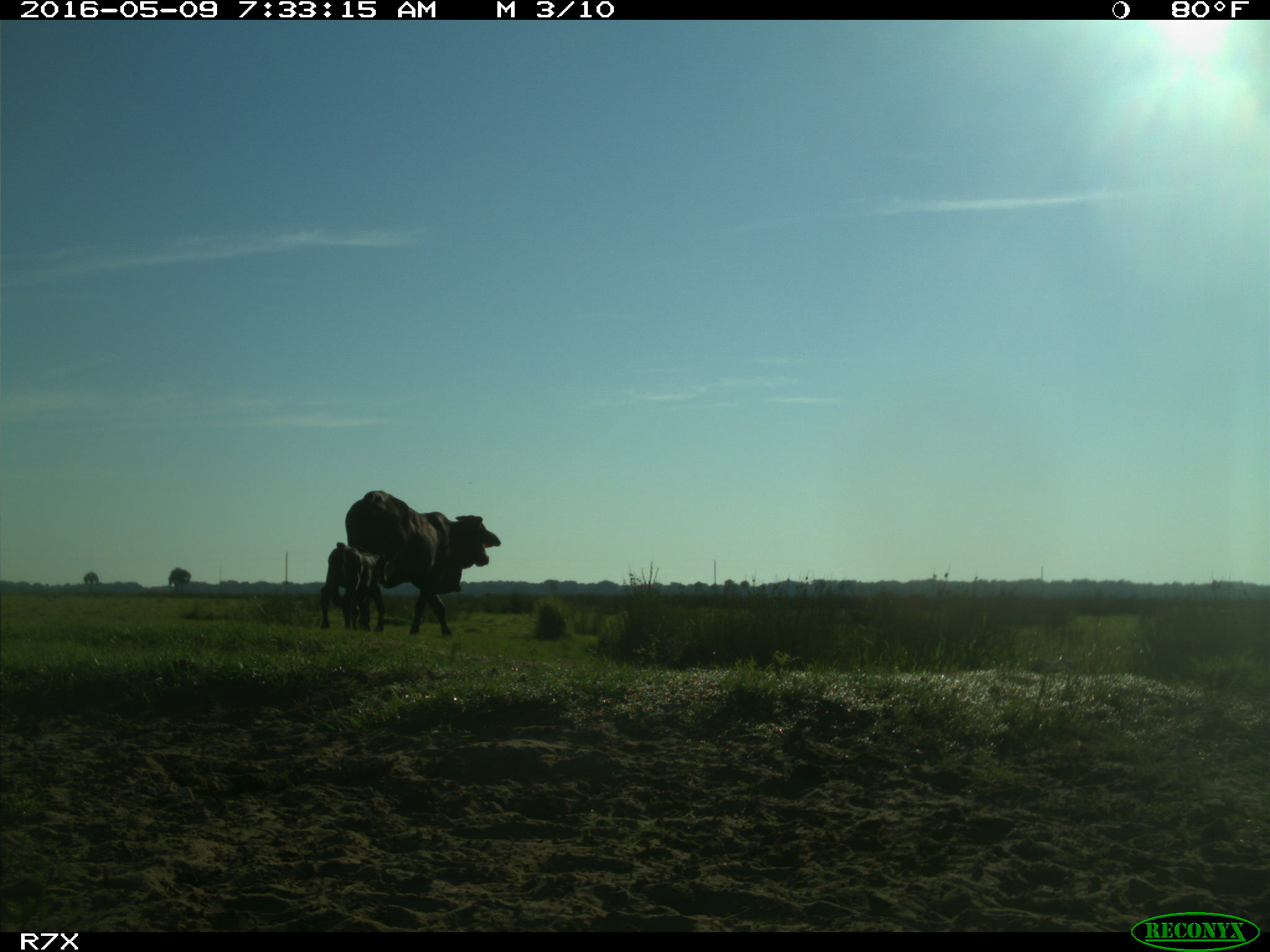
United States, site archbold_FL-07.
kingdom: Animalia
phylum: Chordata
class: Mammalia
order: Artiodactyla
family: Bovidae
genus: Bos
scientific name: Bos taurus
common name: domestic cow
Bos taurus (domestic cow).